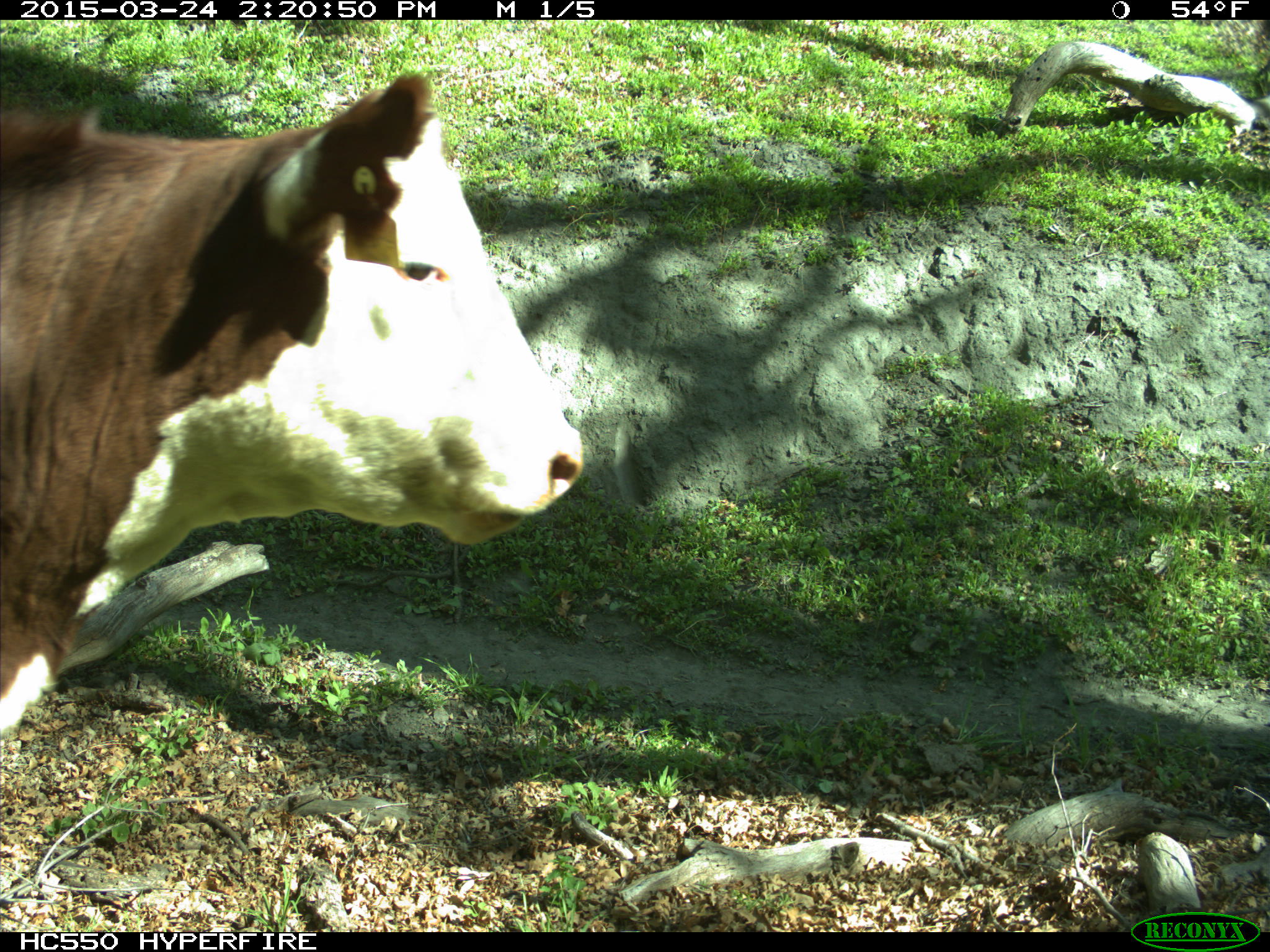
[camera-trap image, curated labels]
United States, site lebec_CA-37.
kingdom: Animalia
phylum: Chordata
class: Mammalia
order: Artiodactyla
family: Bovidae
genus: Bos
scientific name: Bos taurus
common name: domestic cow